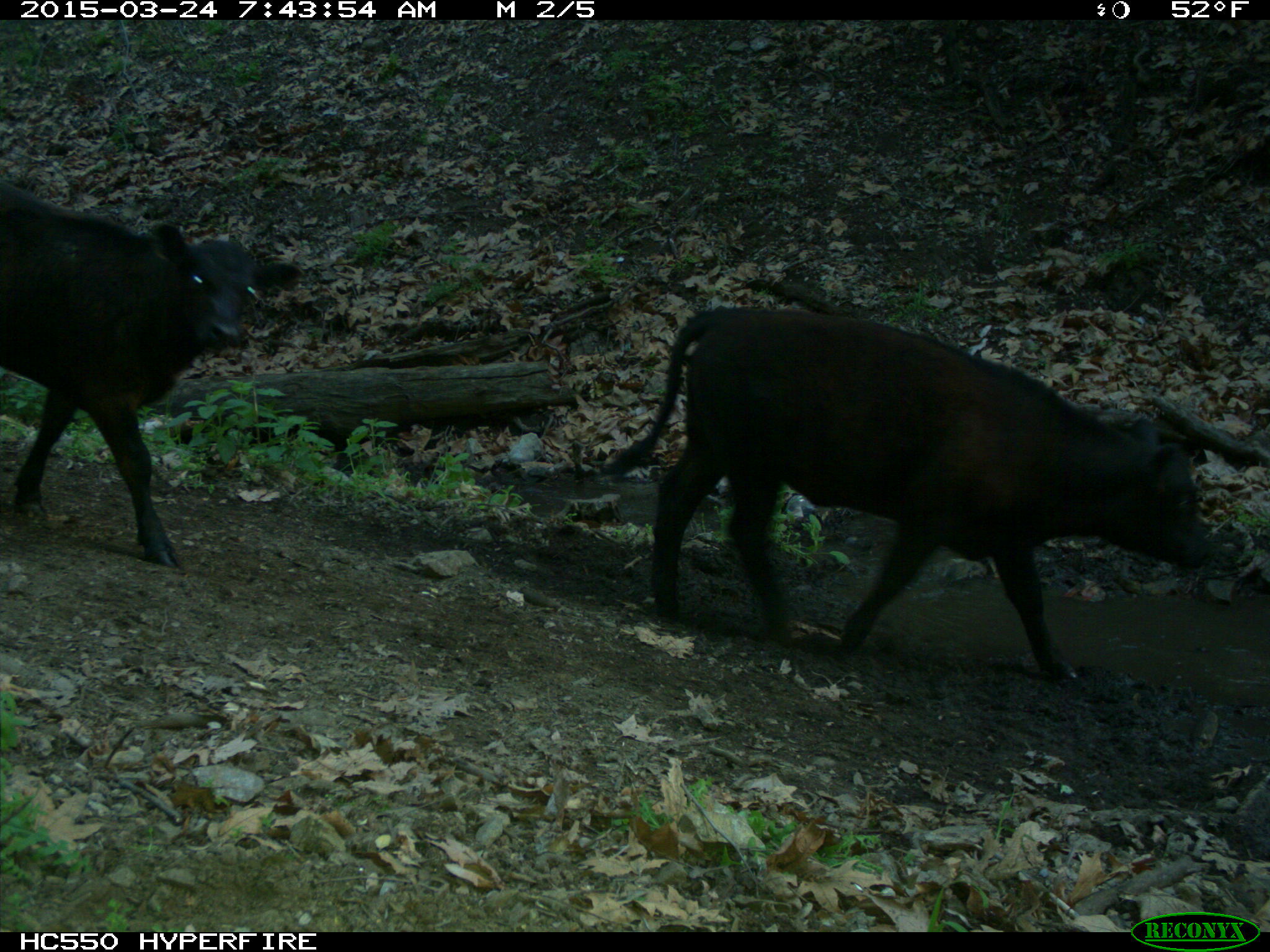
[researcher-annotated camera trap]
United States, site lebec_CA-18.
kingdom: Animalia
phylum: Chordata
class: Mammalia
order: Artiodactyla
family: Bovidae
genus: Bos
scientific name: Bos taurus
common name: domestic cow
Bos taurus (domestic cow).